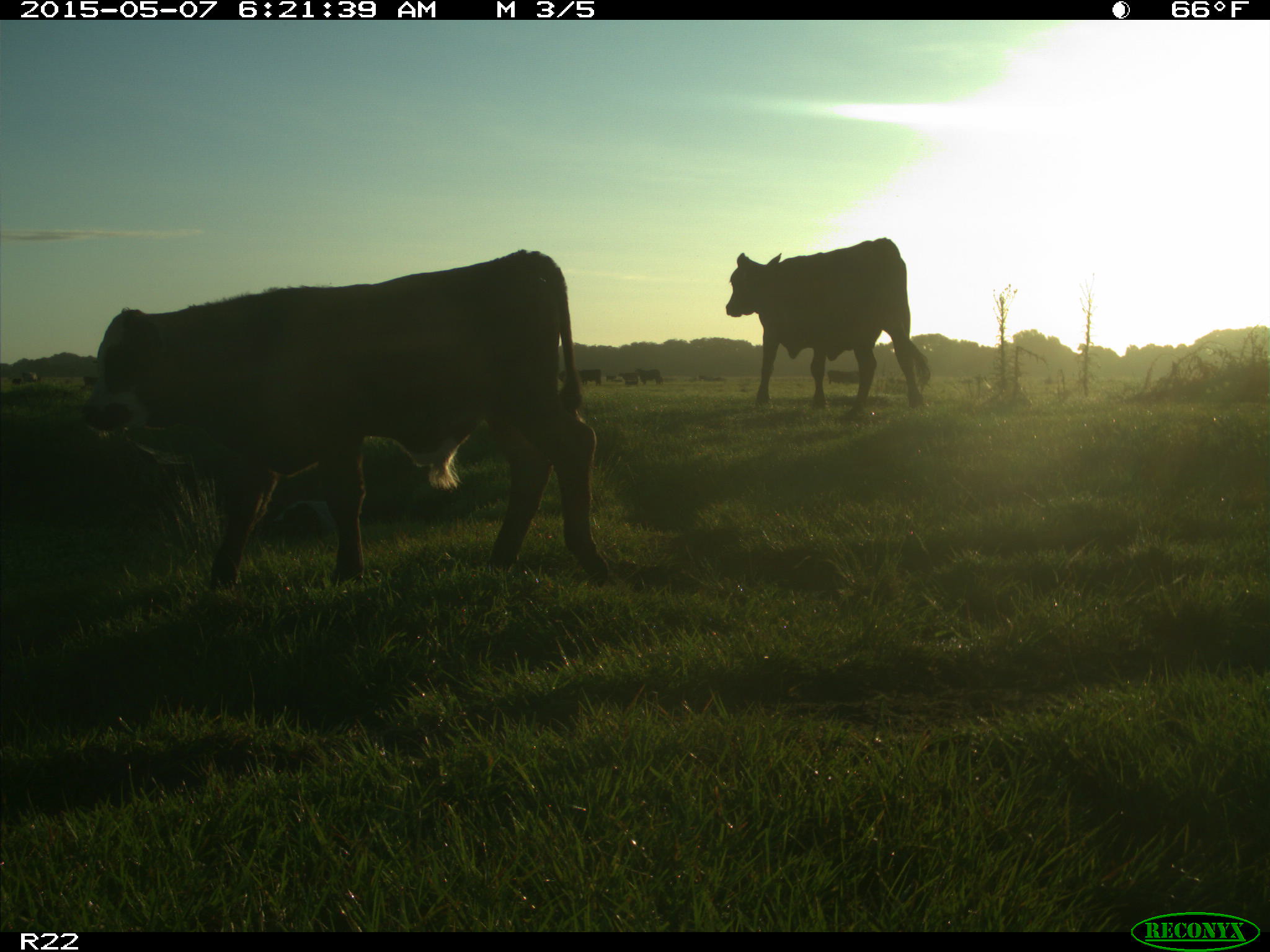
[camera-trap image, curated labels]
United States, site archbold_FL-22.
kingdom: Animalia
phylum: Chordata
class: Mammalia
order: Artiodactyla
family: Bovidae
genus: Bos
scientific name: Bos taurus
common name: domestic cow